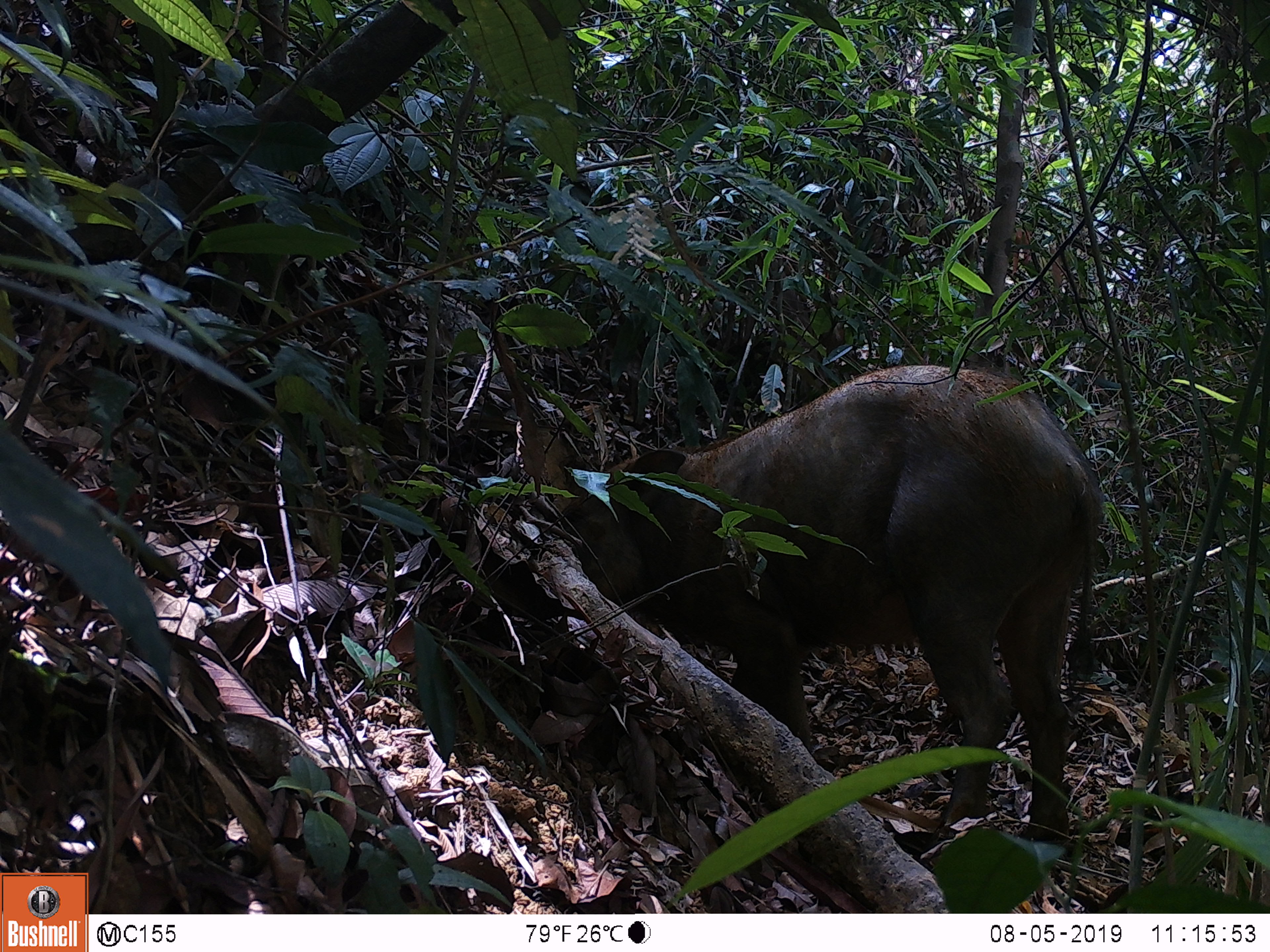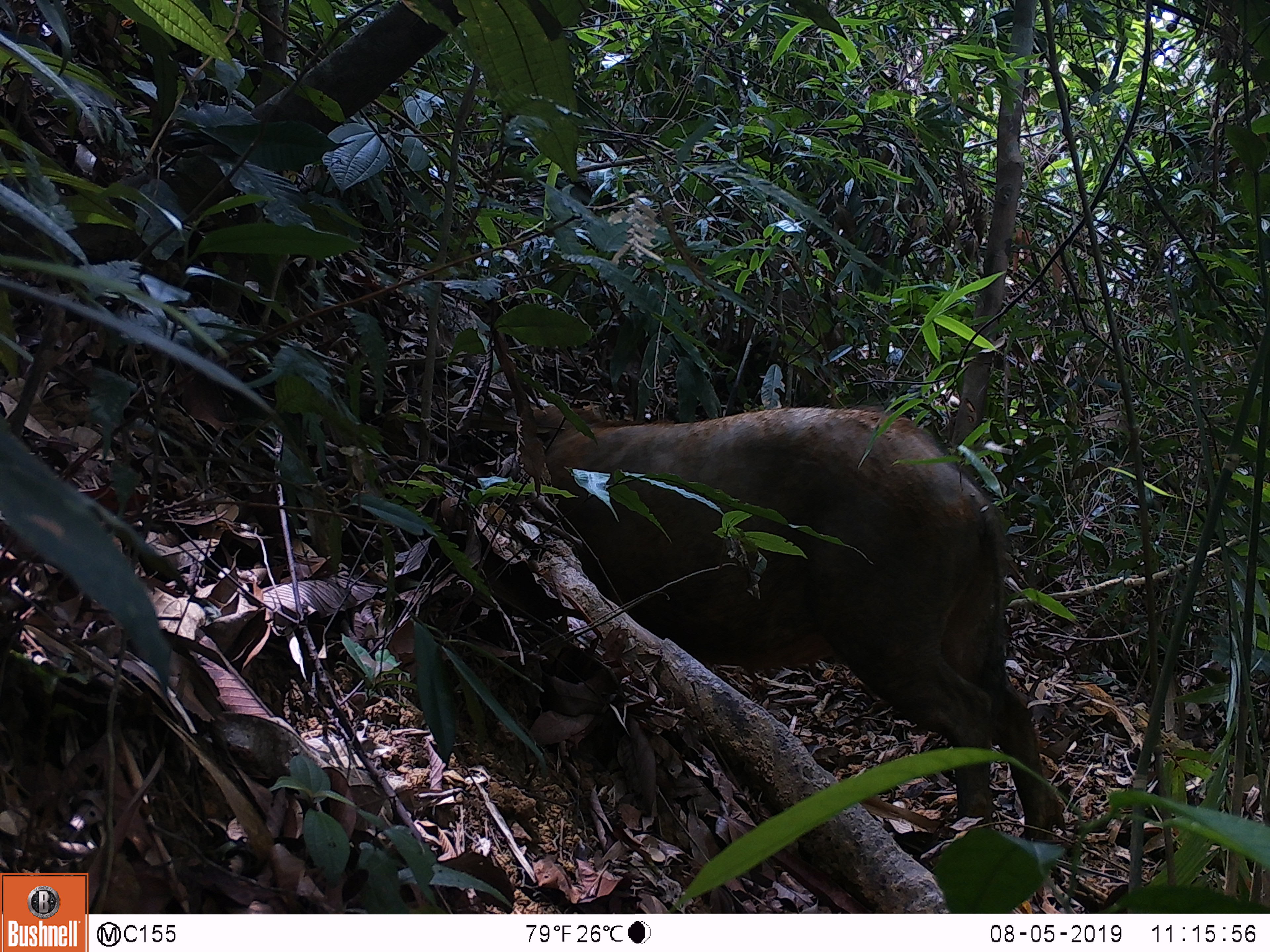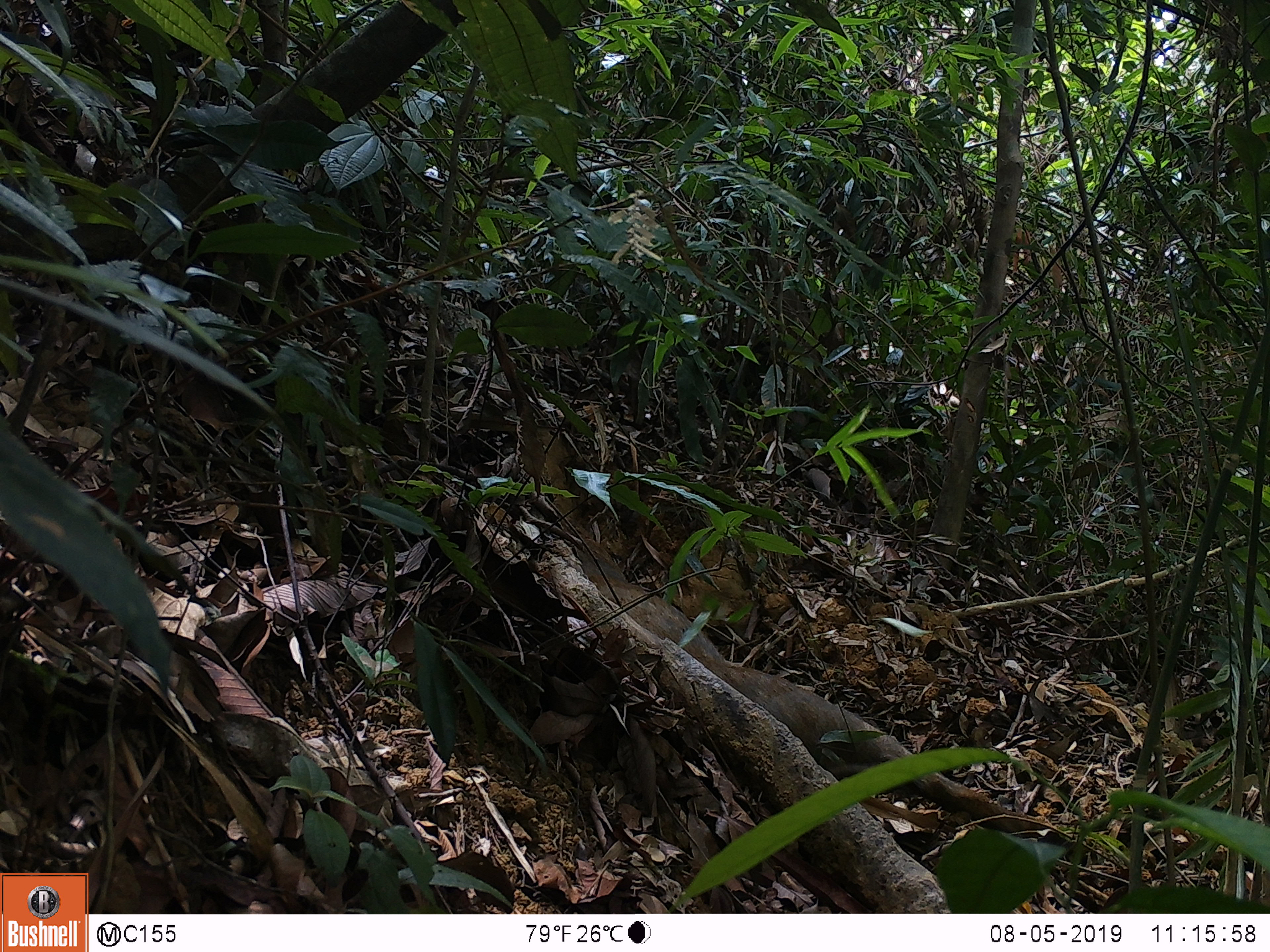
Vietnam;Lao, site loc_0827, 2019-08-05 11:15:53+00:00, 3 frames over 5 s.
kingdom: Animalia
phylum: Chordata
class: Mammalia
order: Artiodactyla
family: Suidae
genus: Sus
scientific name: Sus scrofa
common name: eurasian wild pig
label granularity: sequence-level